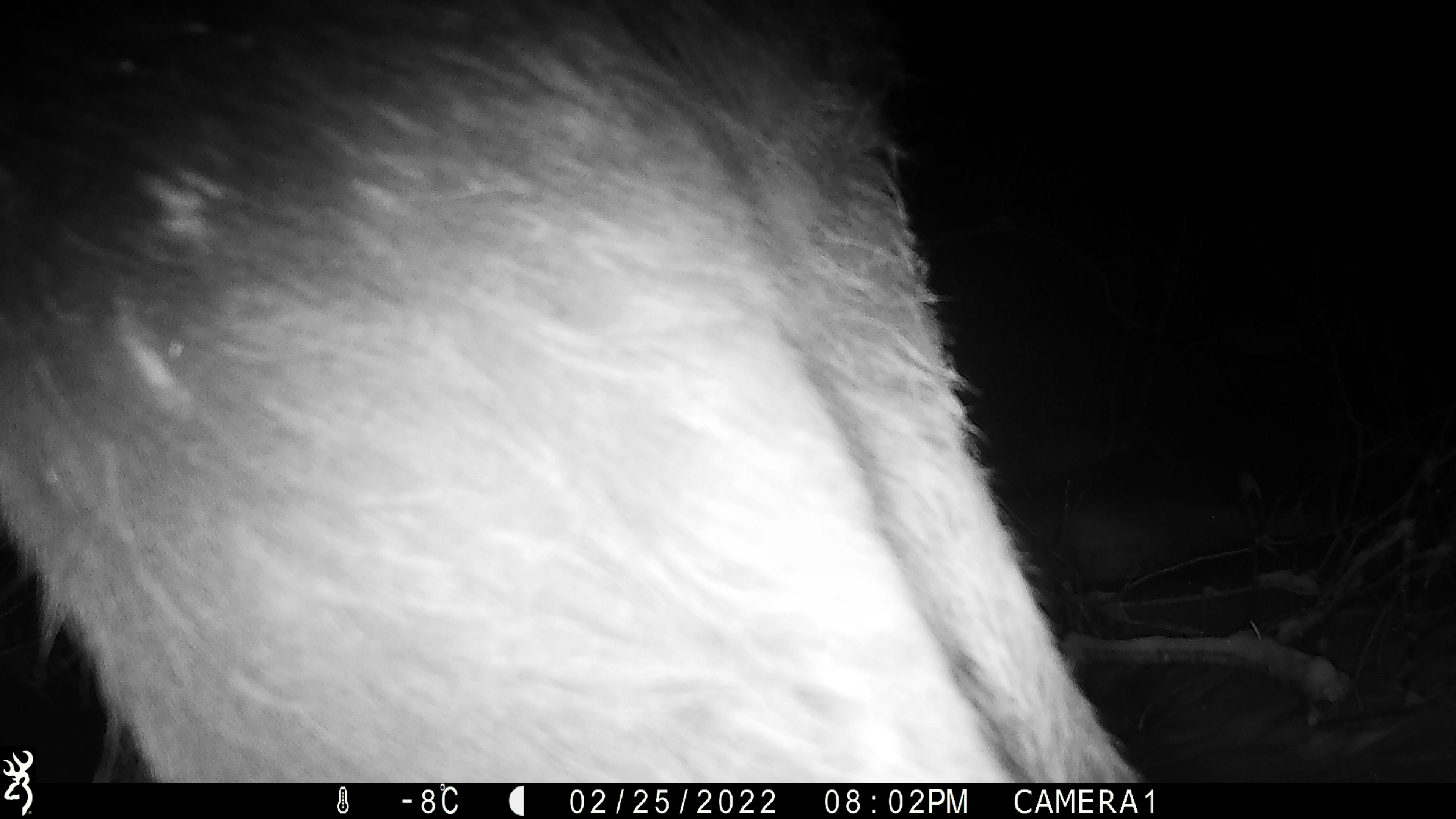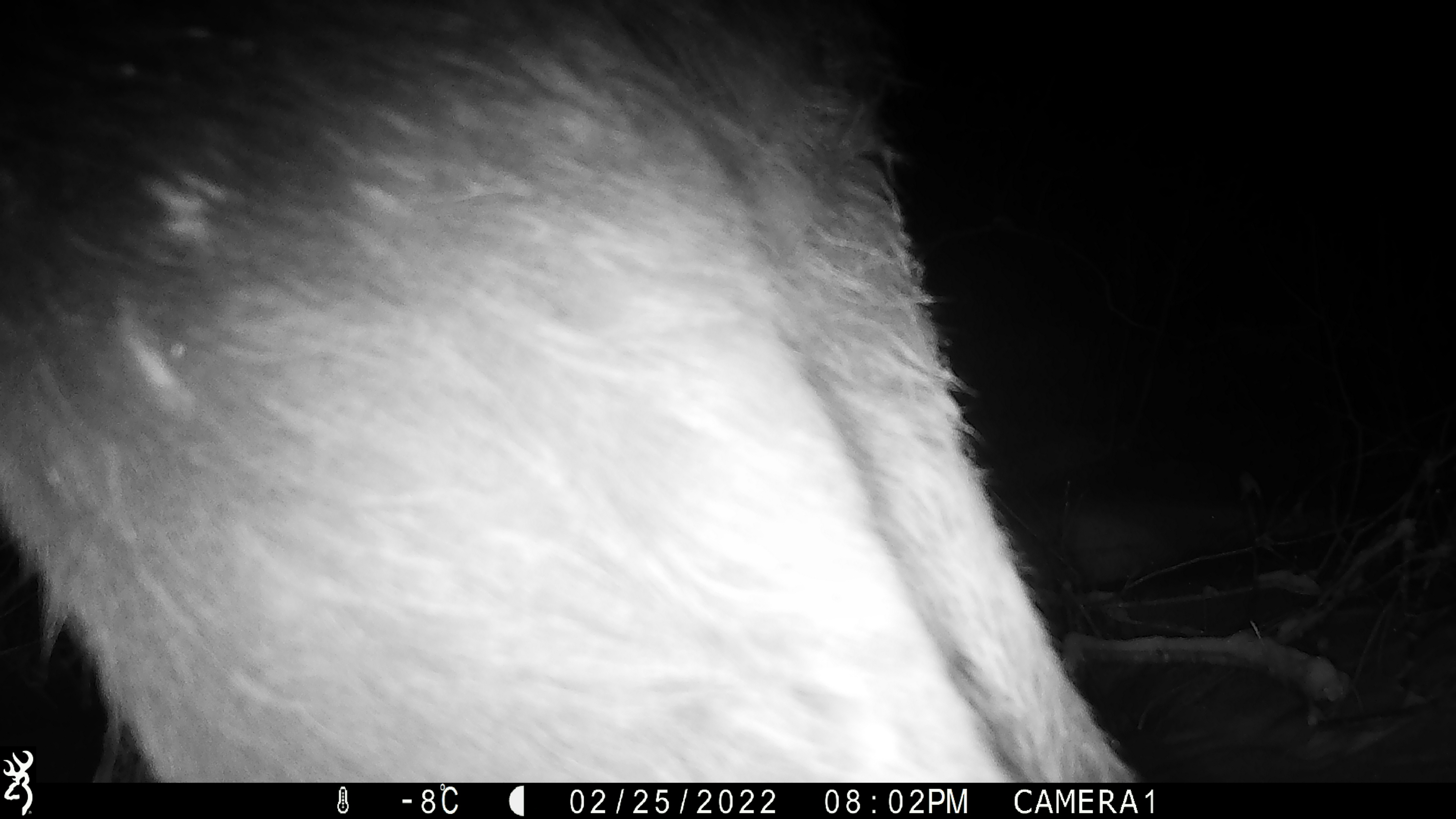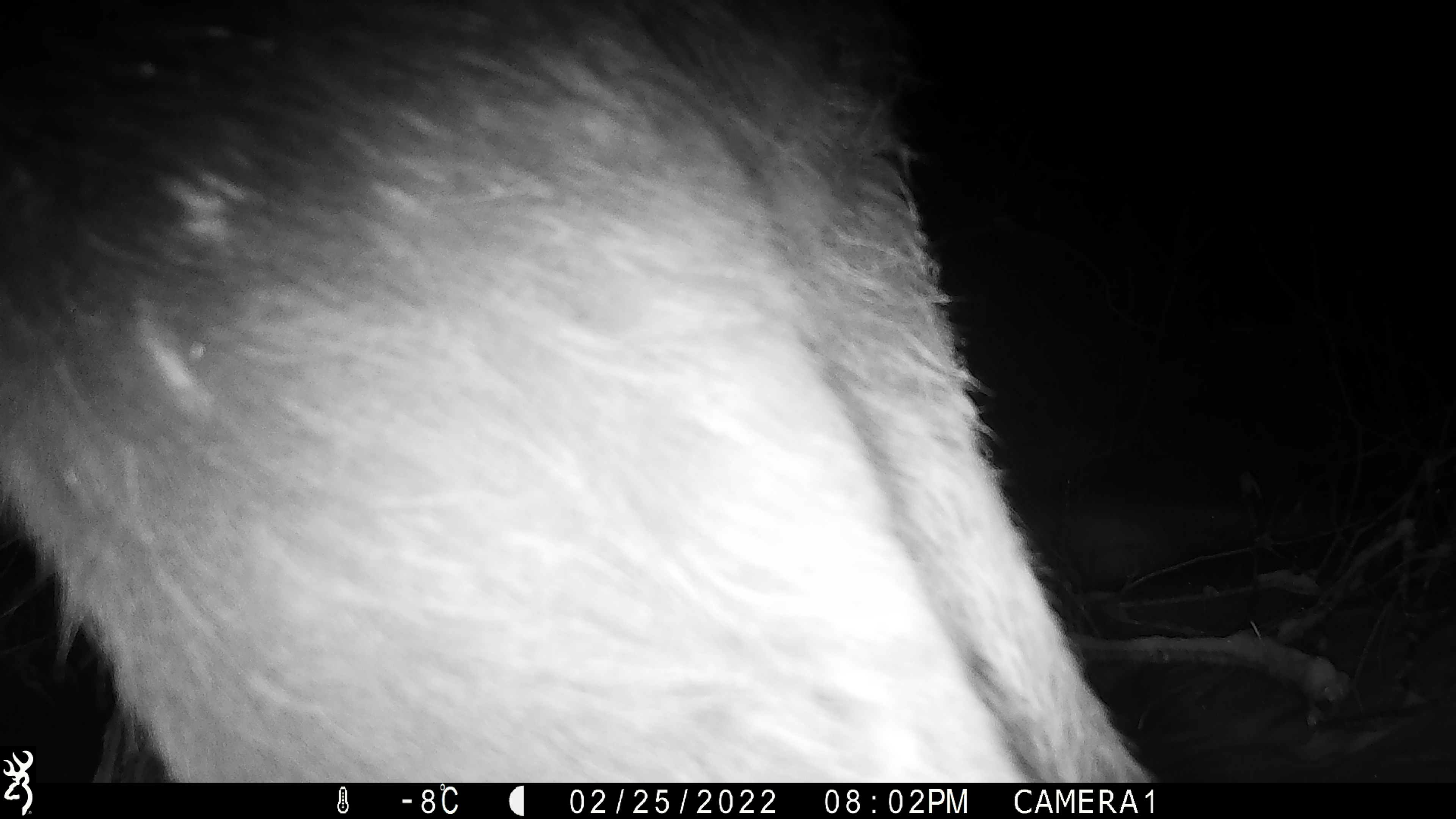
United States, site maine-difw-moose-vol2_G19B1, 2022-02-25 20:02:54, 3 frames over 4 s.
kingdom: Animalia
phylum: Chordata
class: Mammalia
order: Artiodactyla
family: Cervidae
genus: Alces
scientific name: Alces alces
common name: moose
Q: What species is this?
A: Moose (Alces alces).